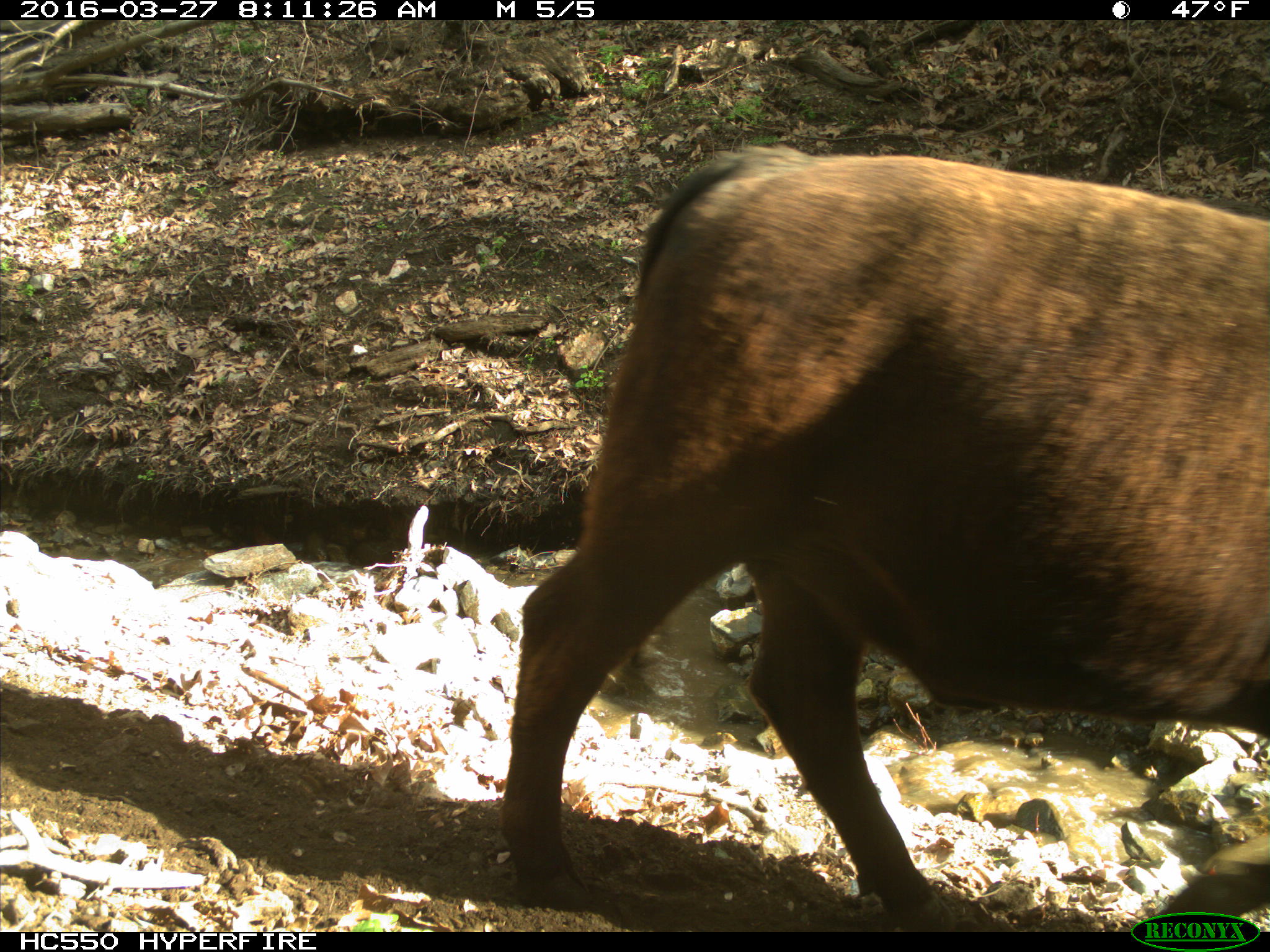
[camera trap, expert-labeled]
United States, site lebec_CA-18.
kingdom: Animalia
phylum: Chordata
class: Mammalia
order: Artiodactyla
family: Bovidae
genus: Bos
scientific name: Bos taurus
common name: domestic cow